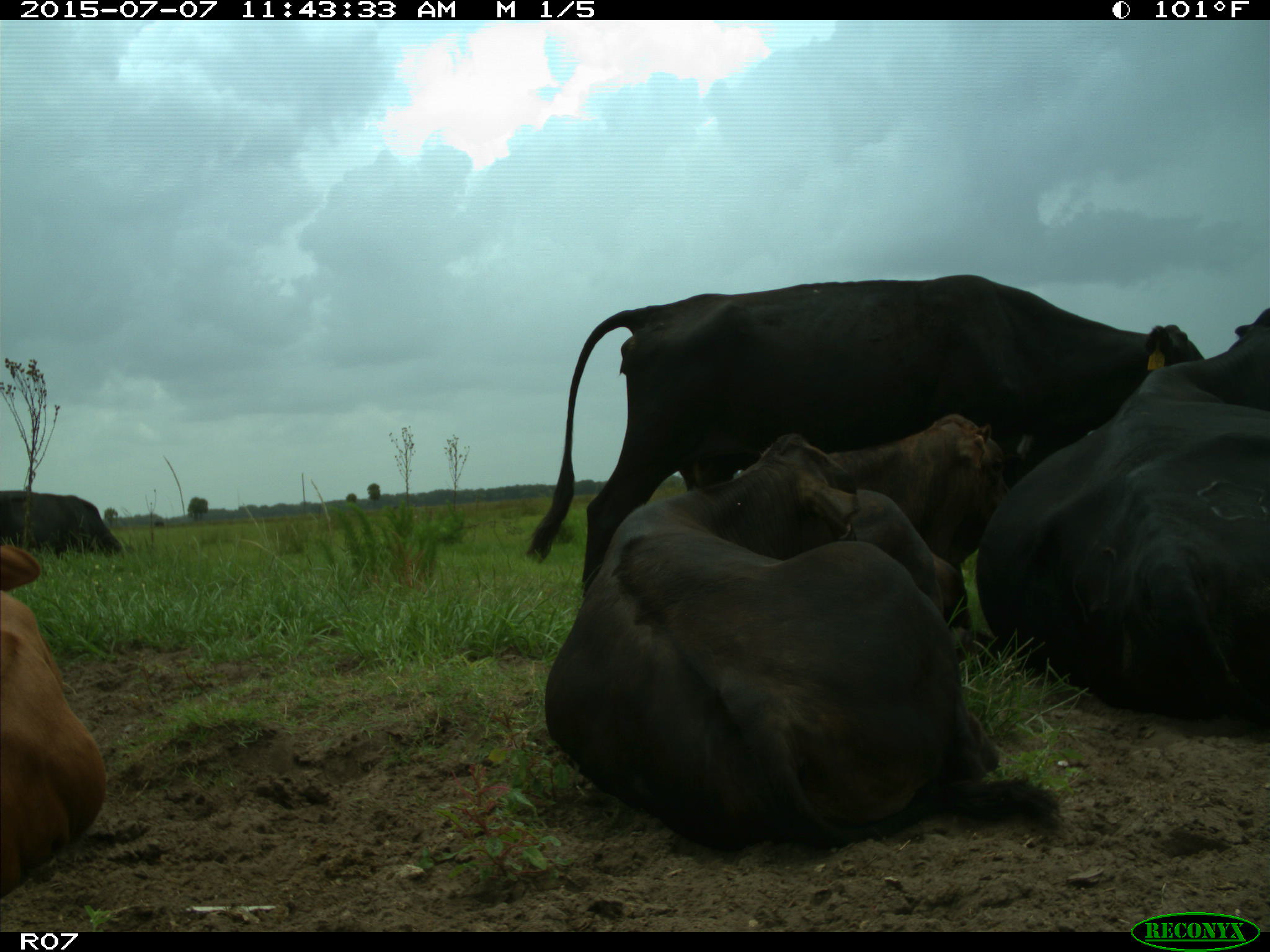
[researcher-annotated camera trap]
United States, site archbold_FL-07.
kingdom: Animalia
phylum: Chordata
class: Mammalia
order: Artiodactyla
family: Bovidae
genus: Bos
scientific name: Bos taurus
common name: domestic cow